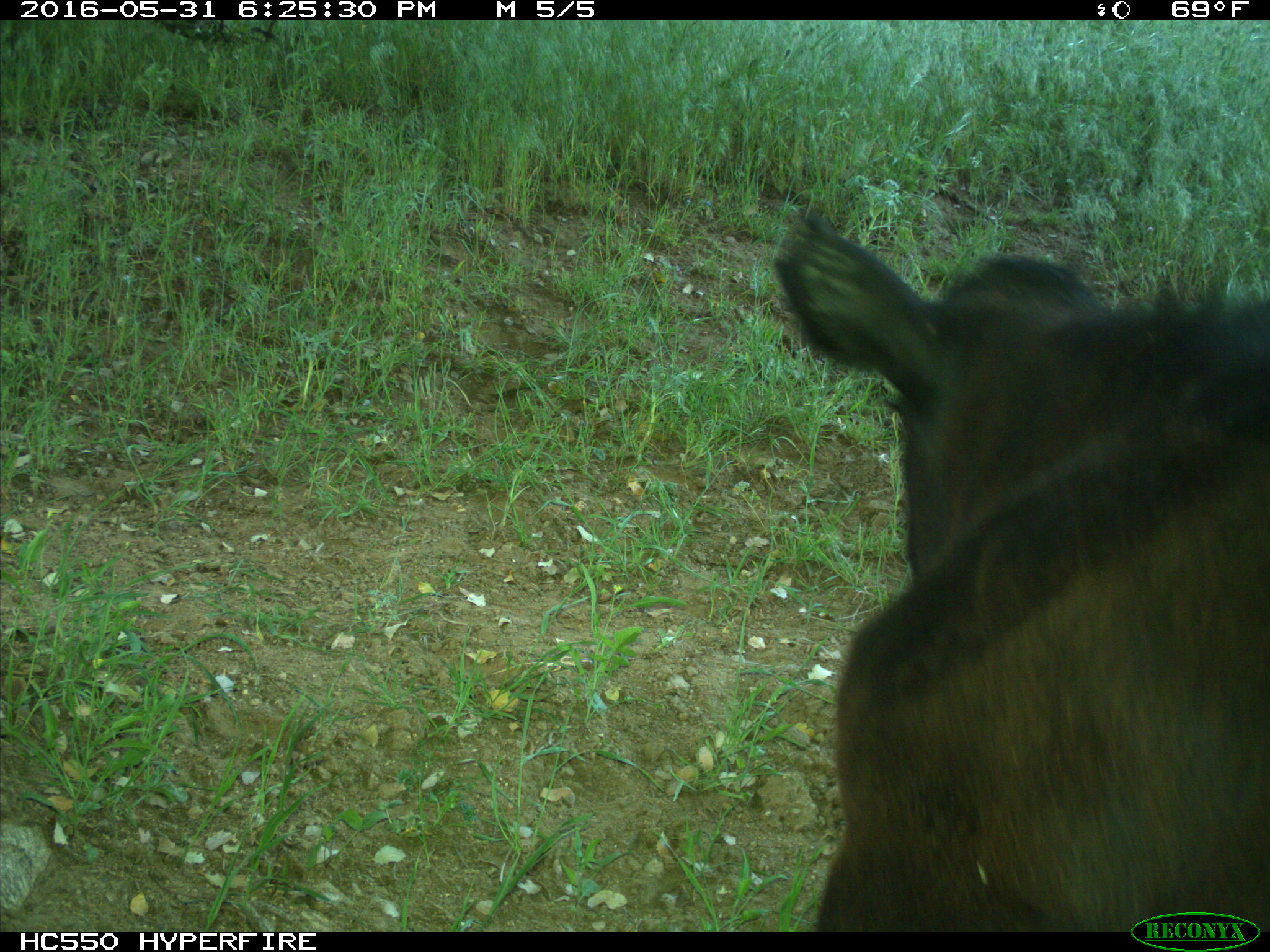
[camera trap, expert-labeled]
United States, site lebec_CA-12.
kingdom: Animalia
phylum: Chordata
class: Mammalia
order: Artiodactyla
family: Bovidae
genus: Bos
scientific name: Bos taurus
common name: domestic cow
Bos taurus (domestic cow).